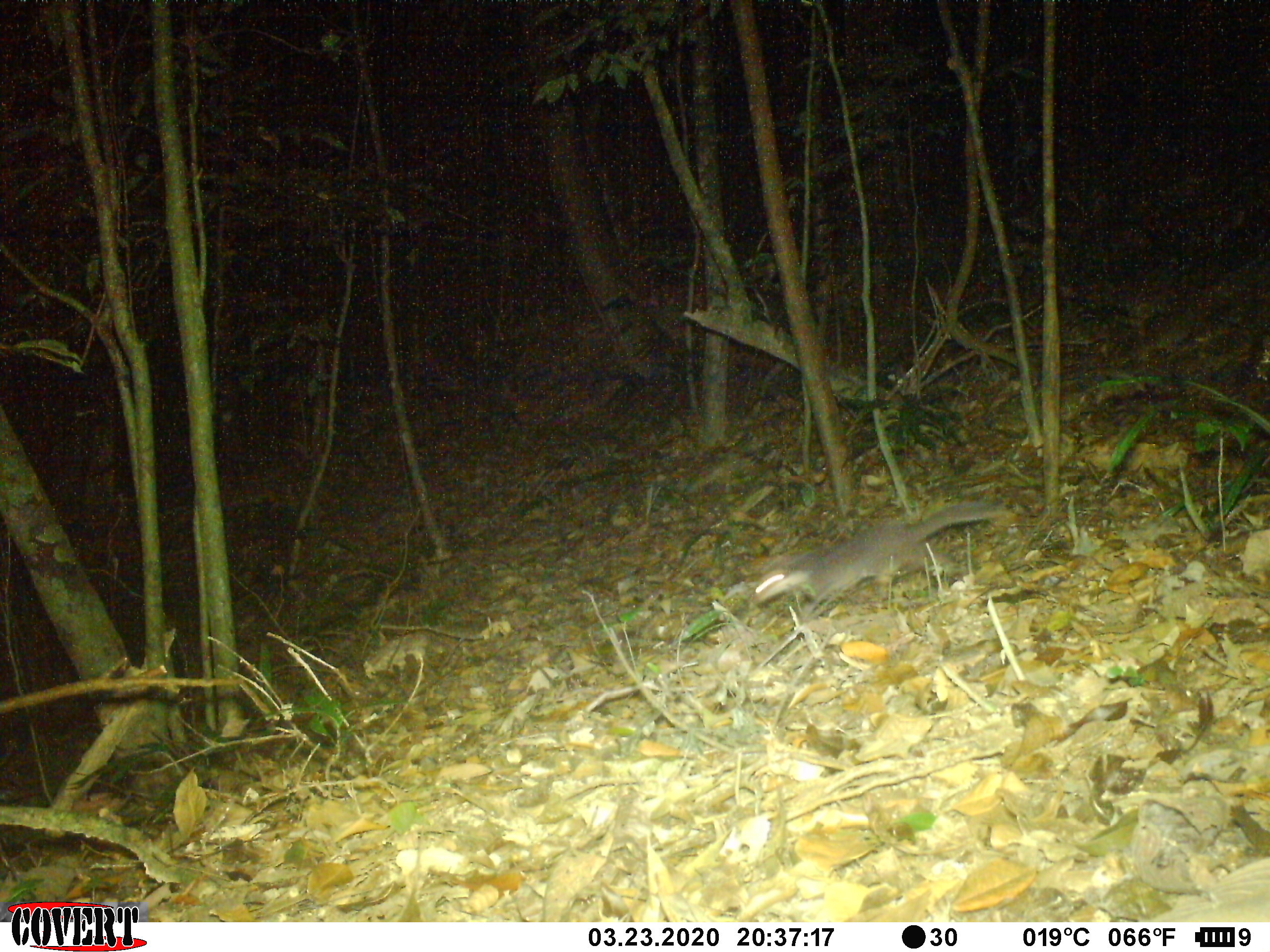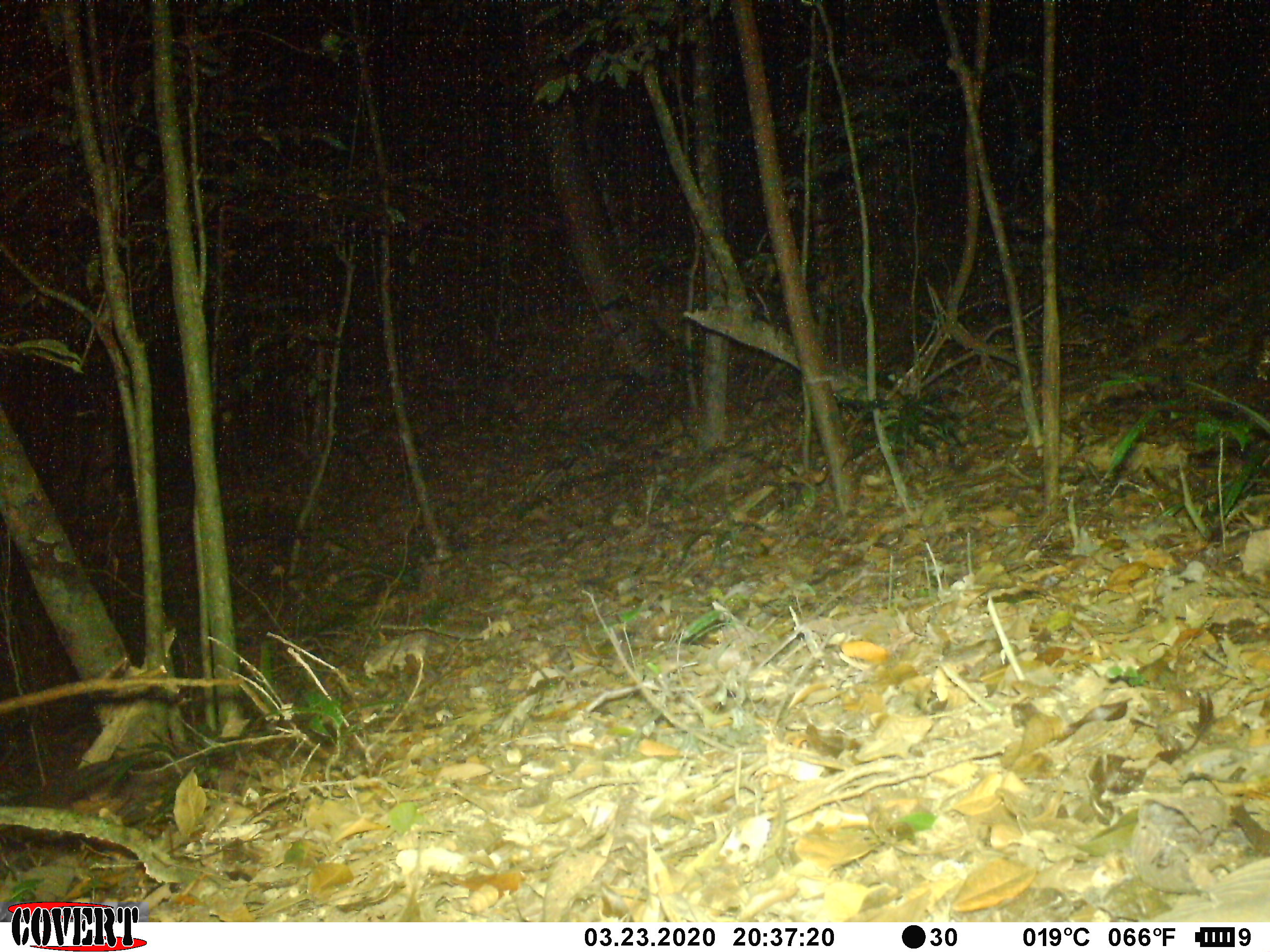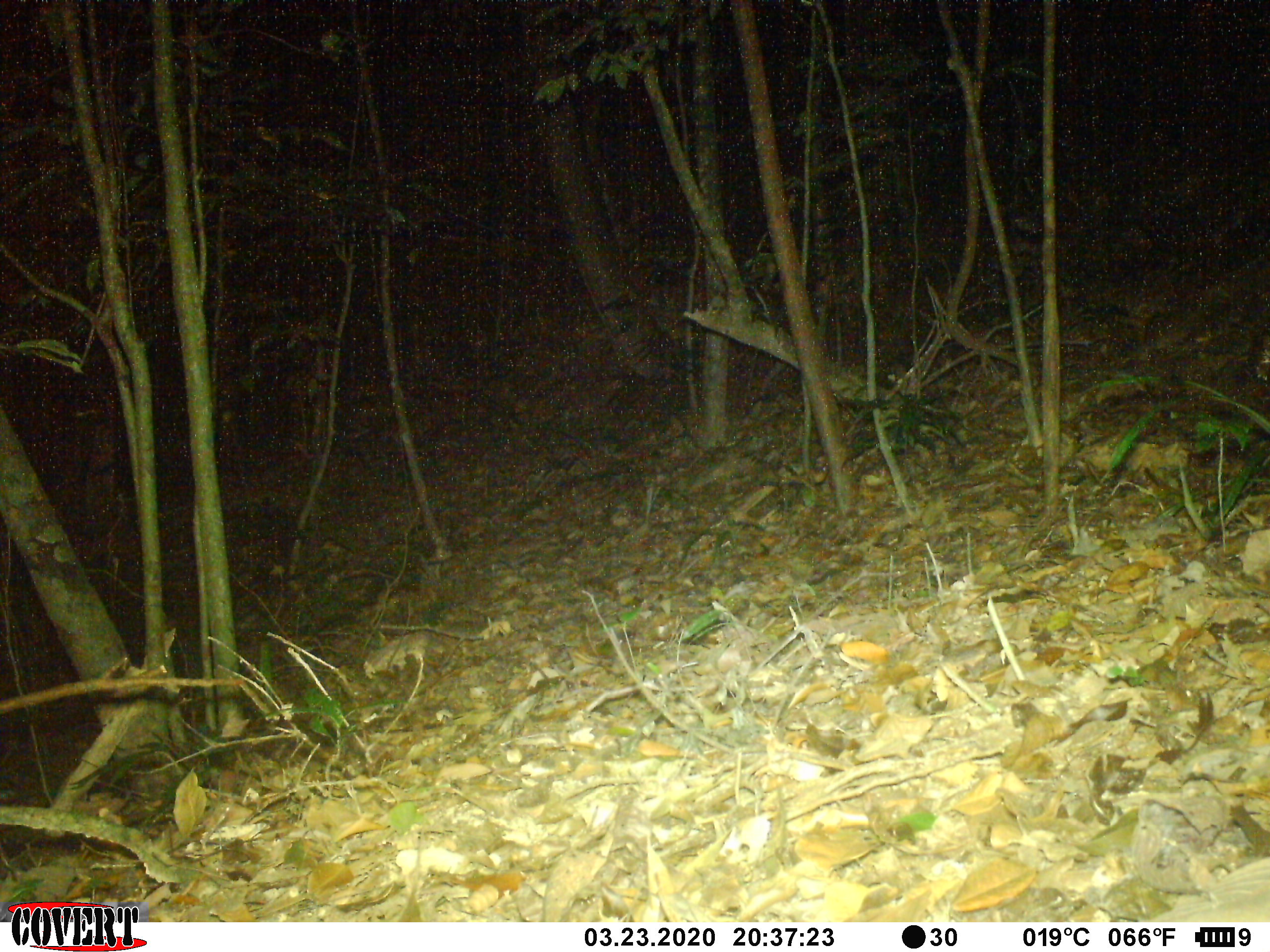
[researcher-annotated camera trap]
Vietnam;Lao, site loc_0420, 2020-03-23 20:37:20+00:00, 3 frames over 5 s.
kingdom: Animalia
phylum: Chordata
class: Mammalia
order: Carnivora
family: Mustelidae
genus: Melogale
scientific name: Melogale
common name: ferret badger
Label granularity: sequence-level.